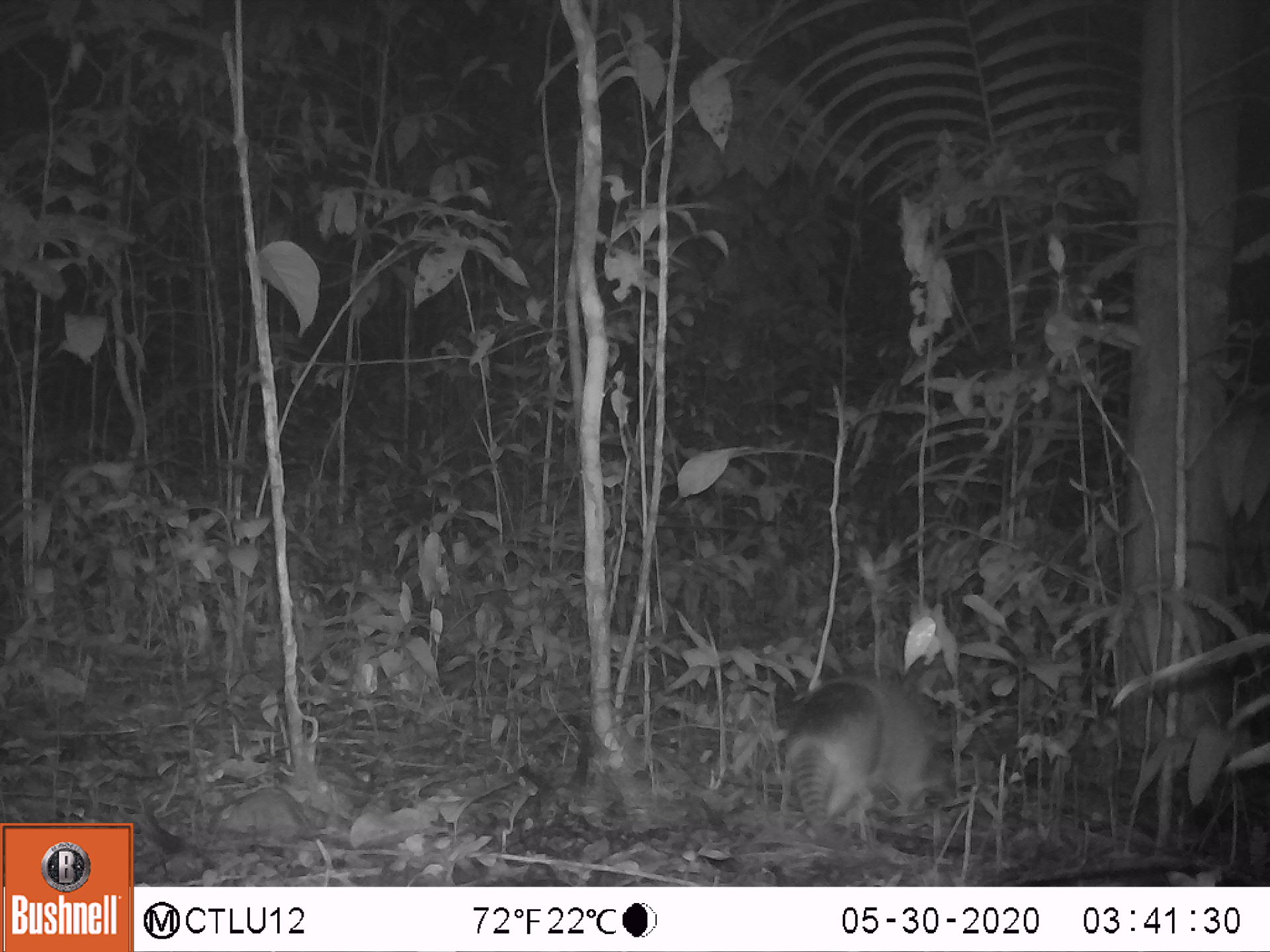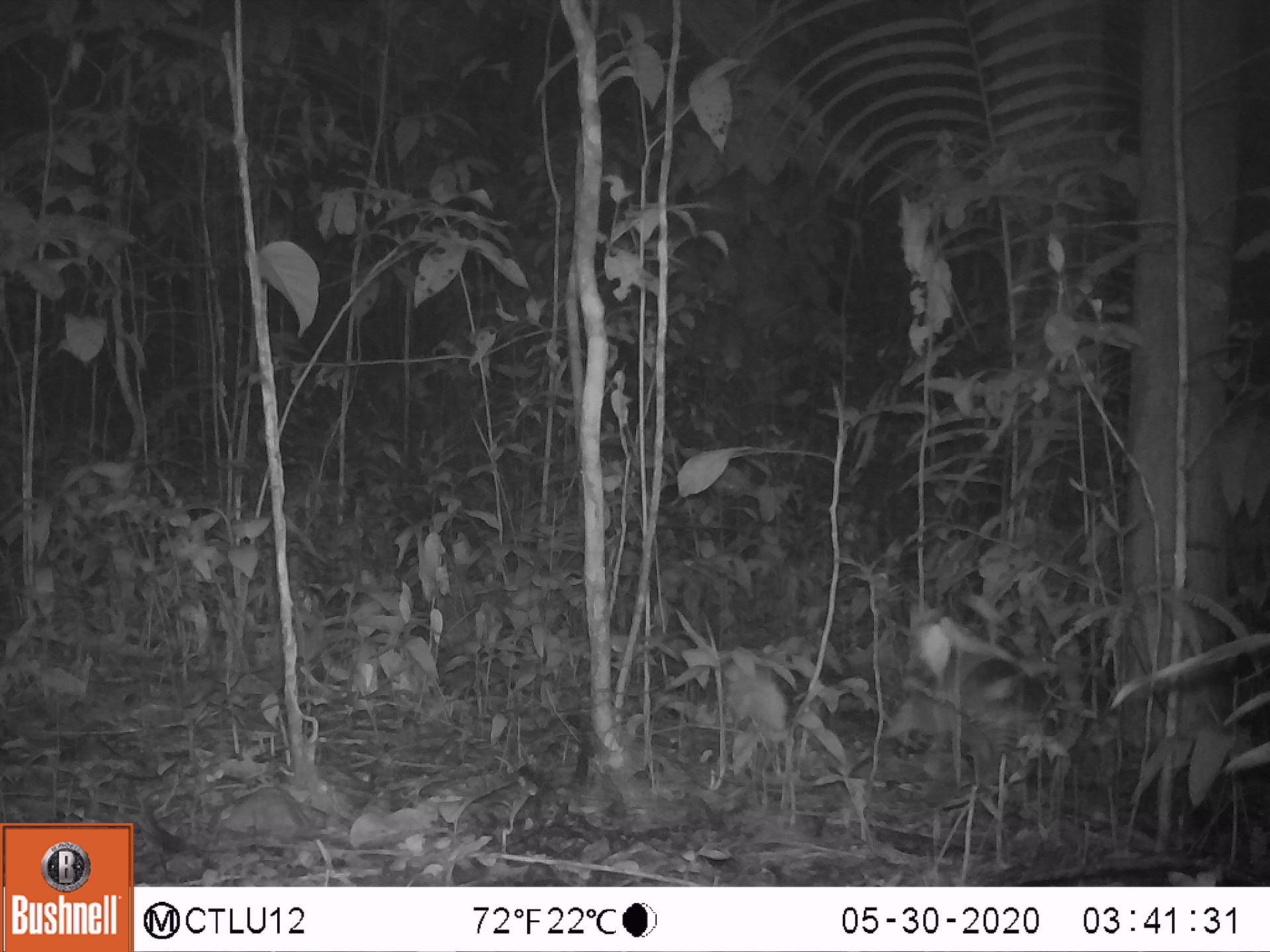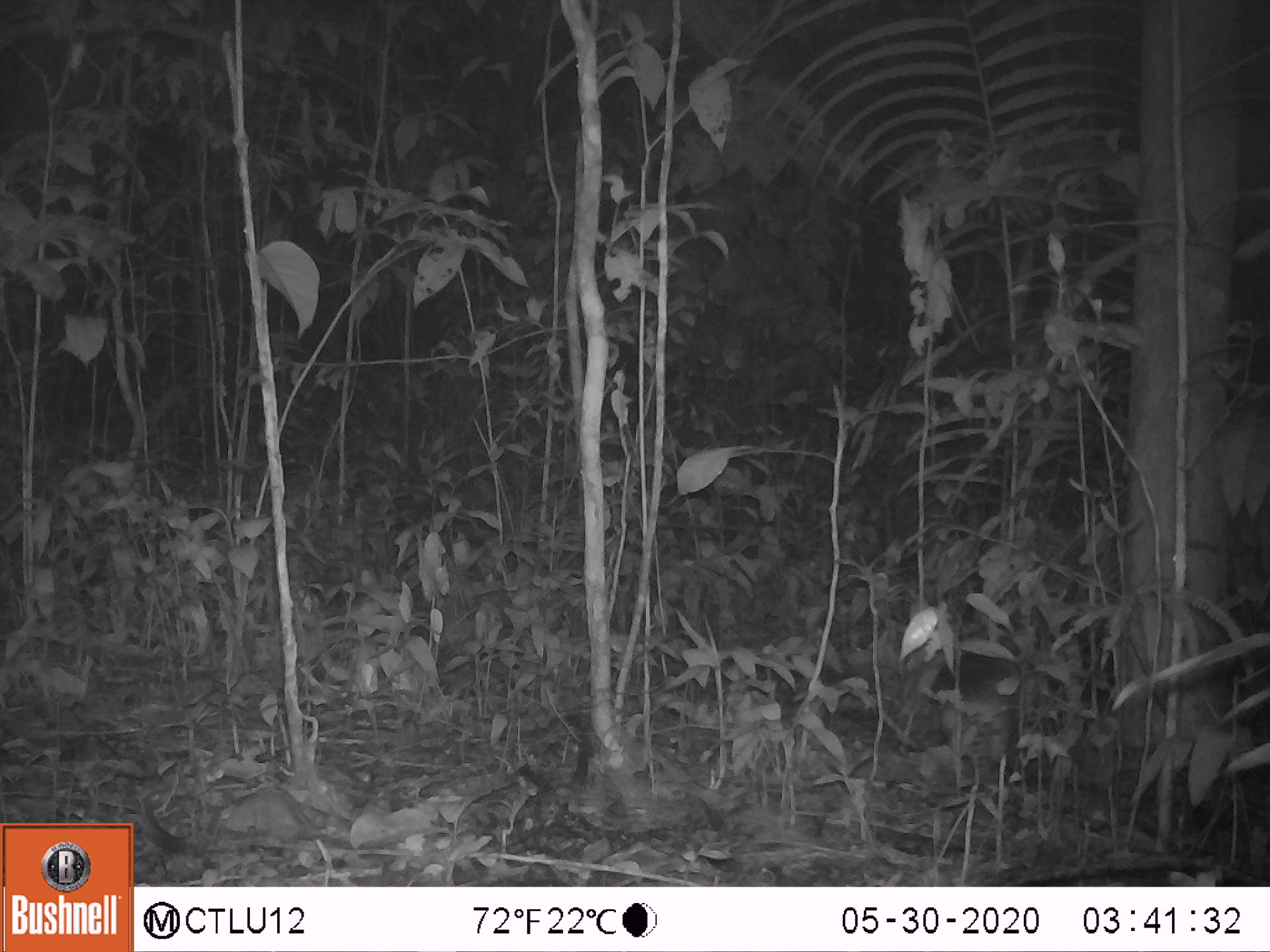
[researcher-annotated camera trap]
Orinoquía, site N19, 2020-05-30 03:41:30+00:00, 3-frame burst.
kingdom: Animalia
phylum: Chordata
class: Mammalia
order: Cingulata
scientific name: Cingulata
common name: armadillo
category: unknown armadillo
Unknown armadillo (armadillo) (Cingulata).